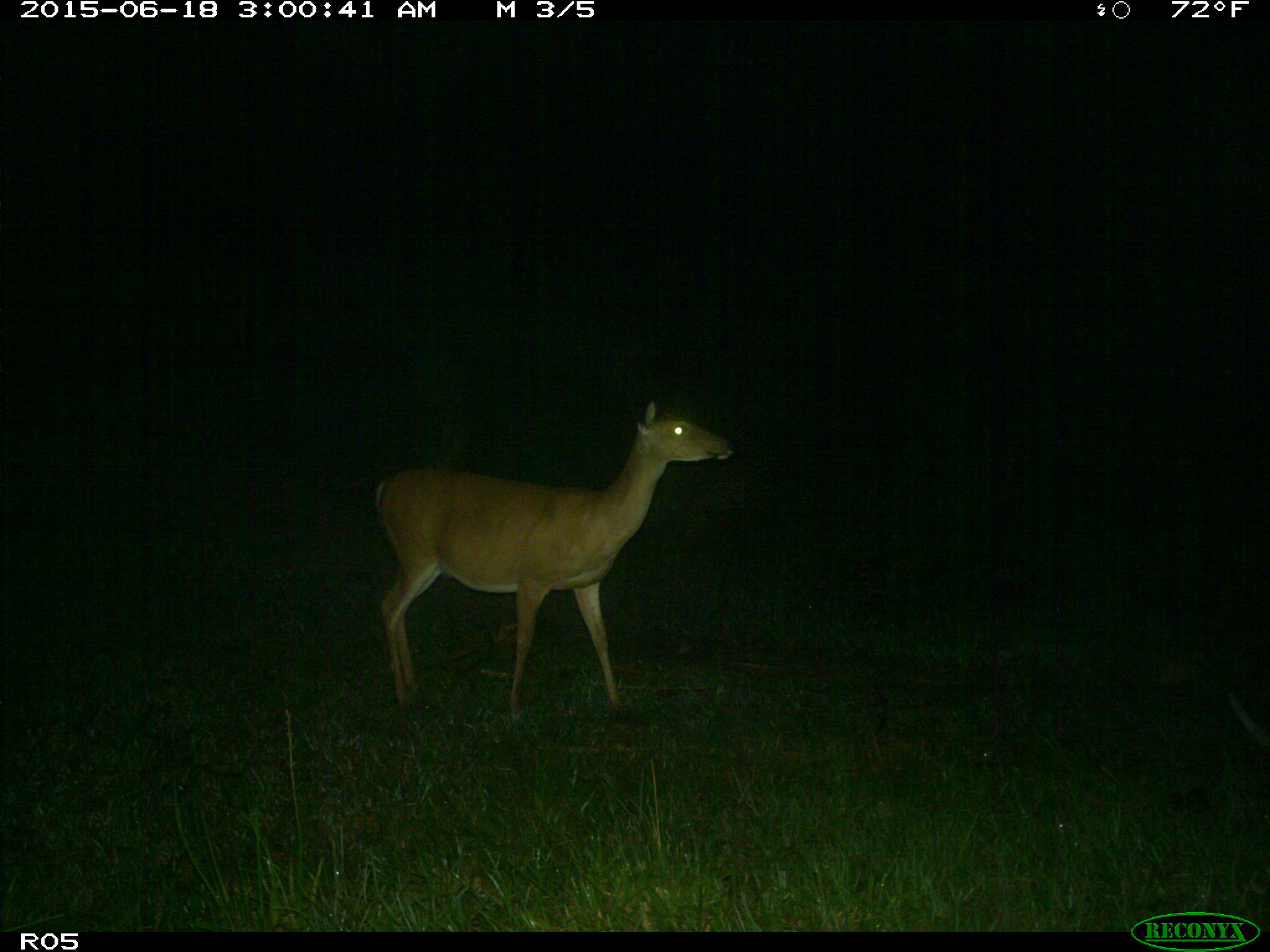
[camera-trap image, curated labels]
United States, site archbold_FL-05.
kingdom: Animalia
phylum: Chordata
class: Mammalia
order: Artiodactyla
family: Cervidae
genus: Odocoileus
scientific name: Odocoileus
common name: deer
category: unidentified deer